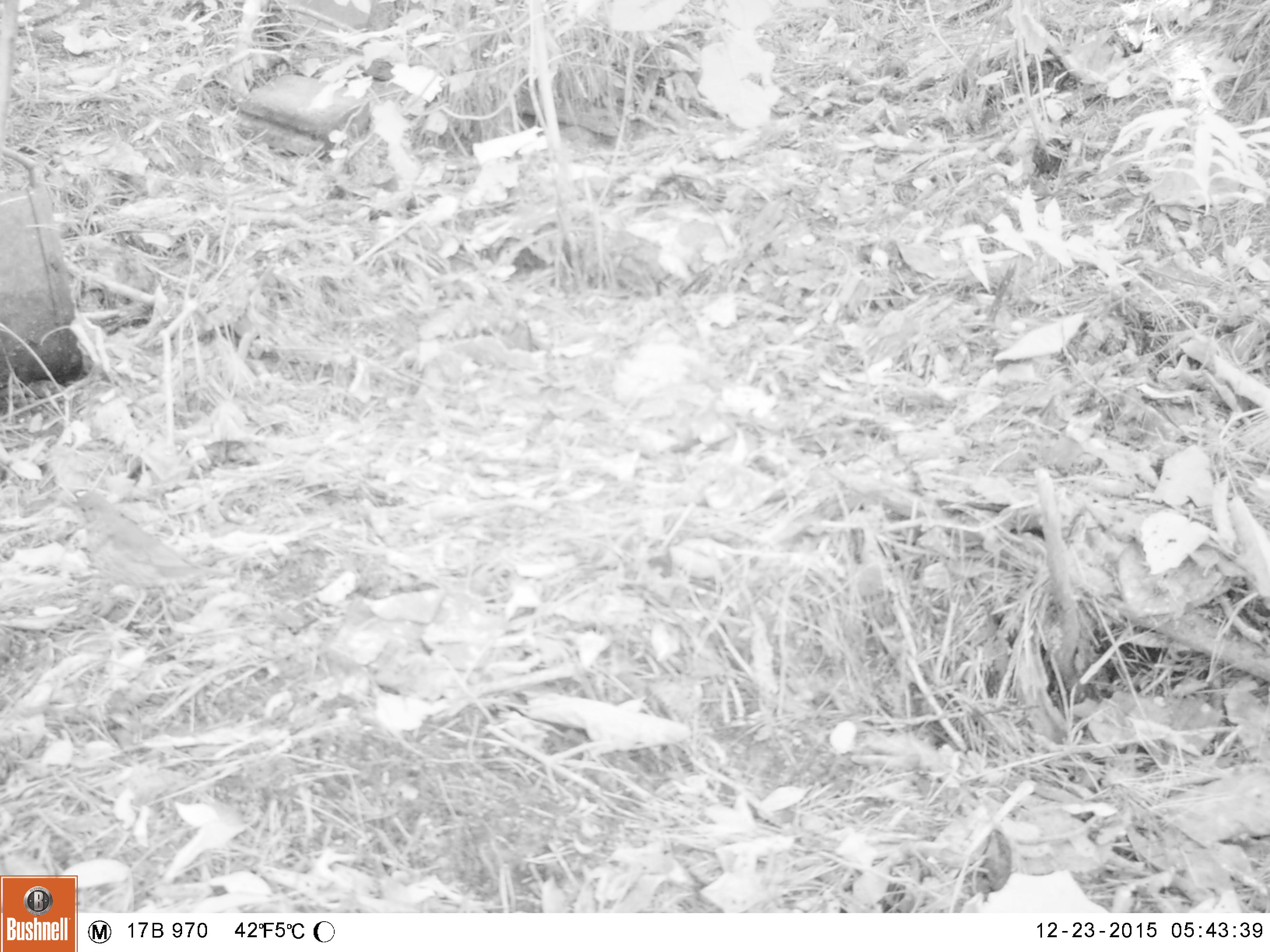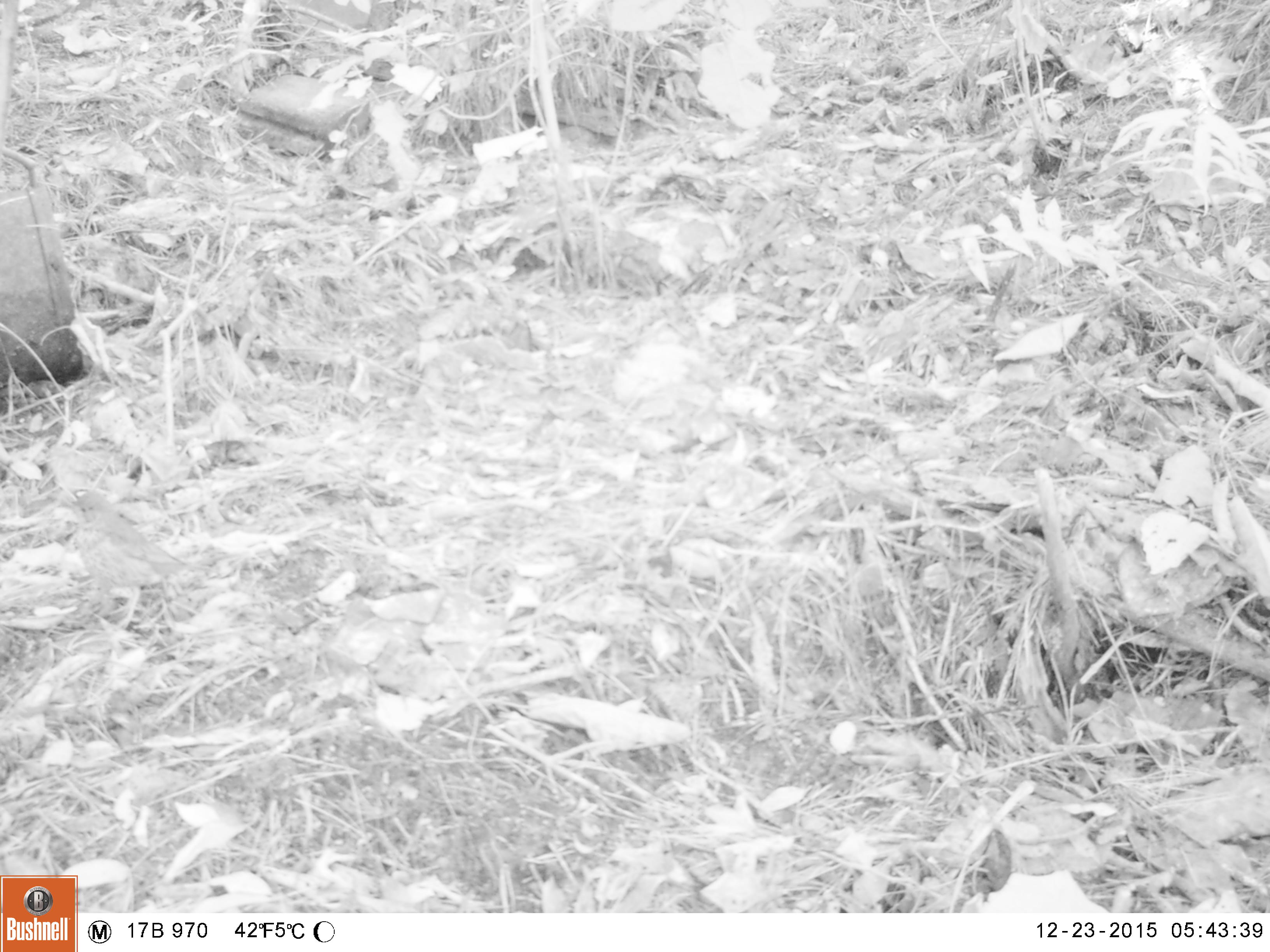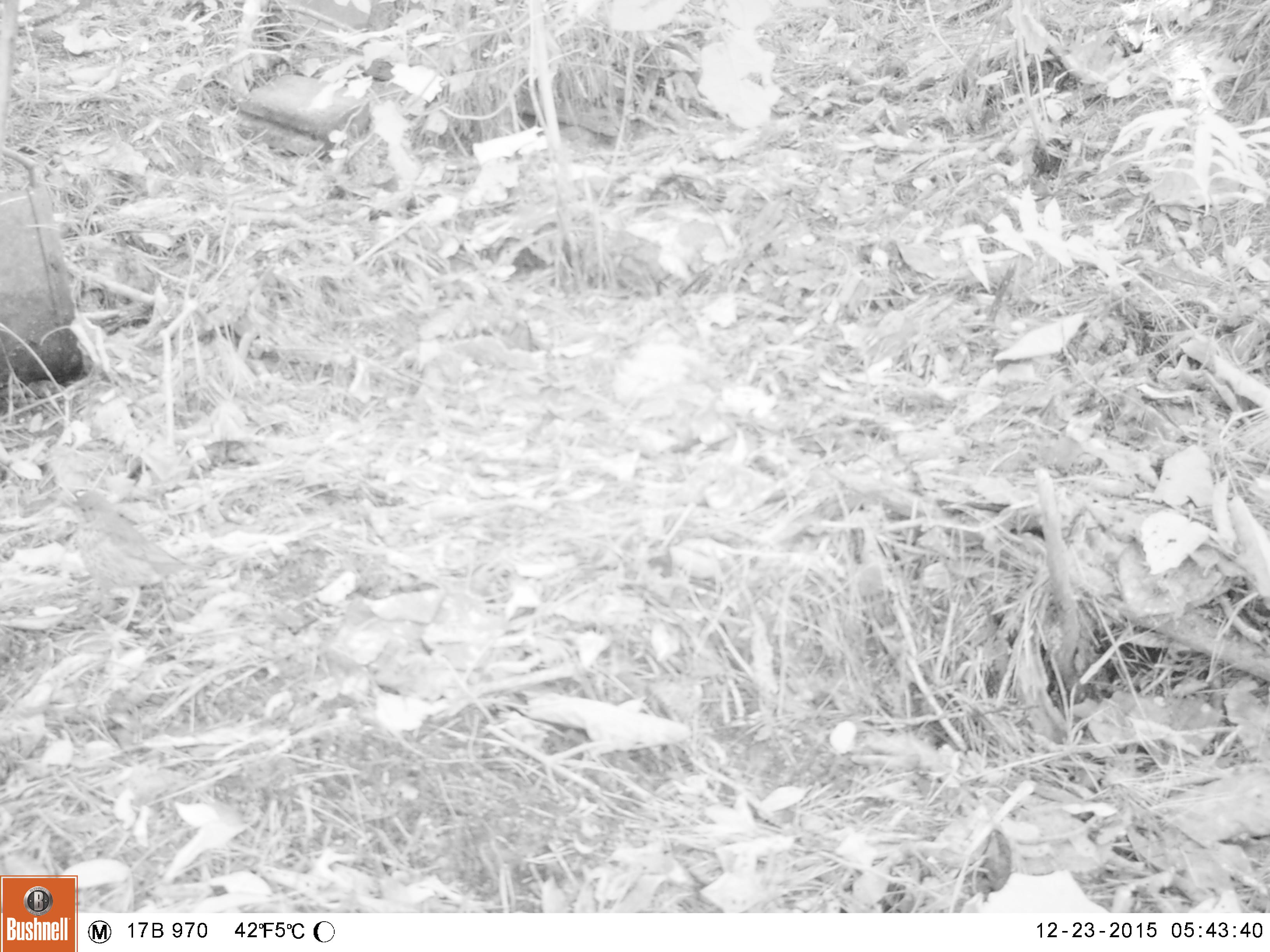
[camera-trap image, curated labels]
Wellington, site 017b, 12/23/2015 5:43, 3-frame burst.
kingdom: Animalia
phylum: Chordata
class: Aves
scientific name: Aves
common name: bird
Bird (Aves).